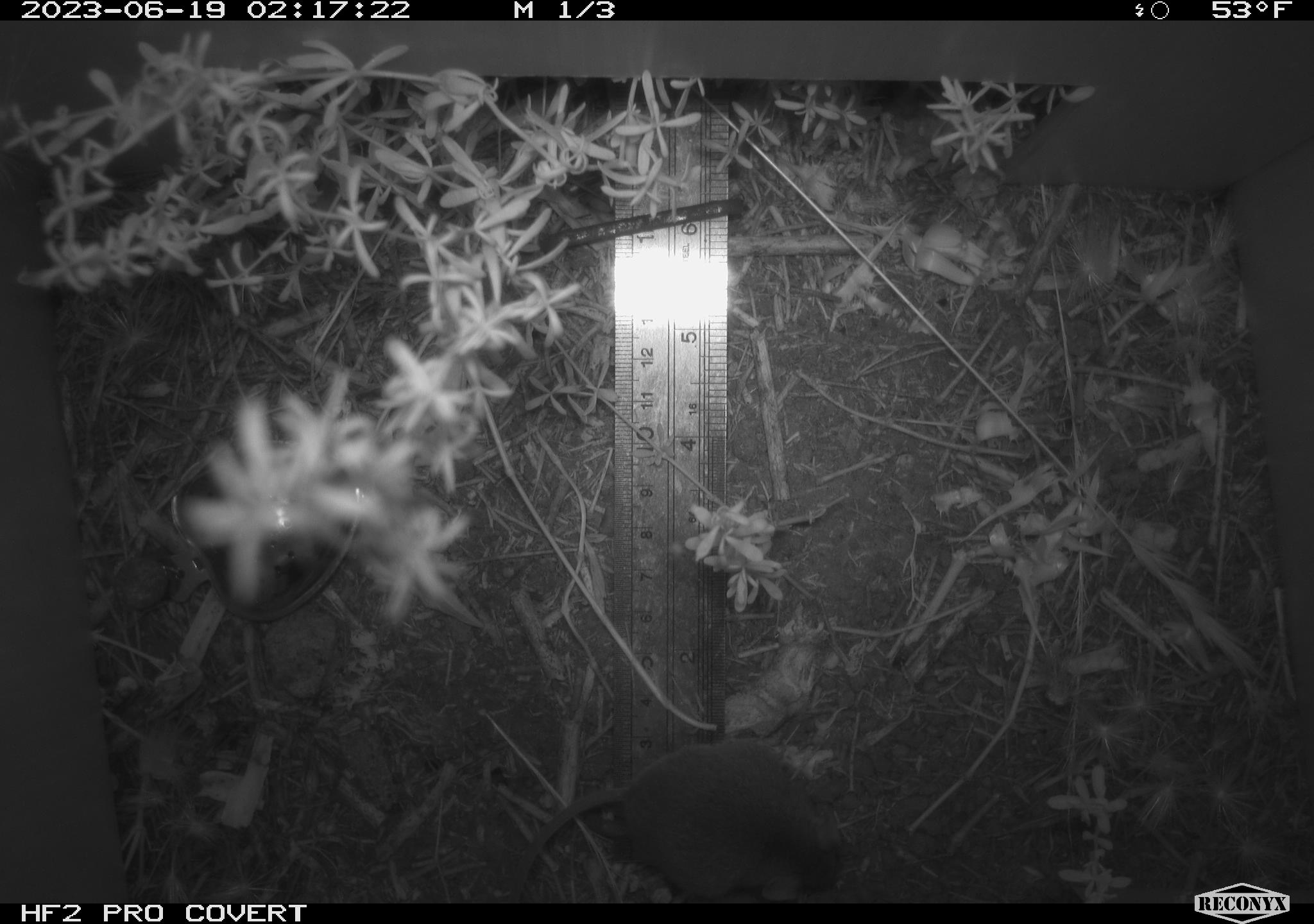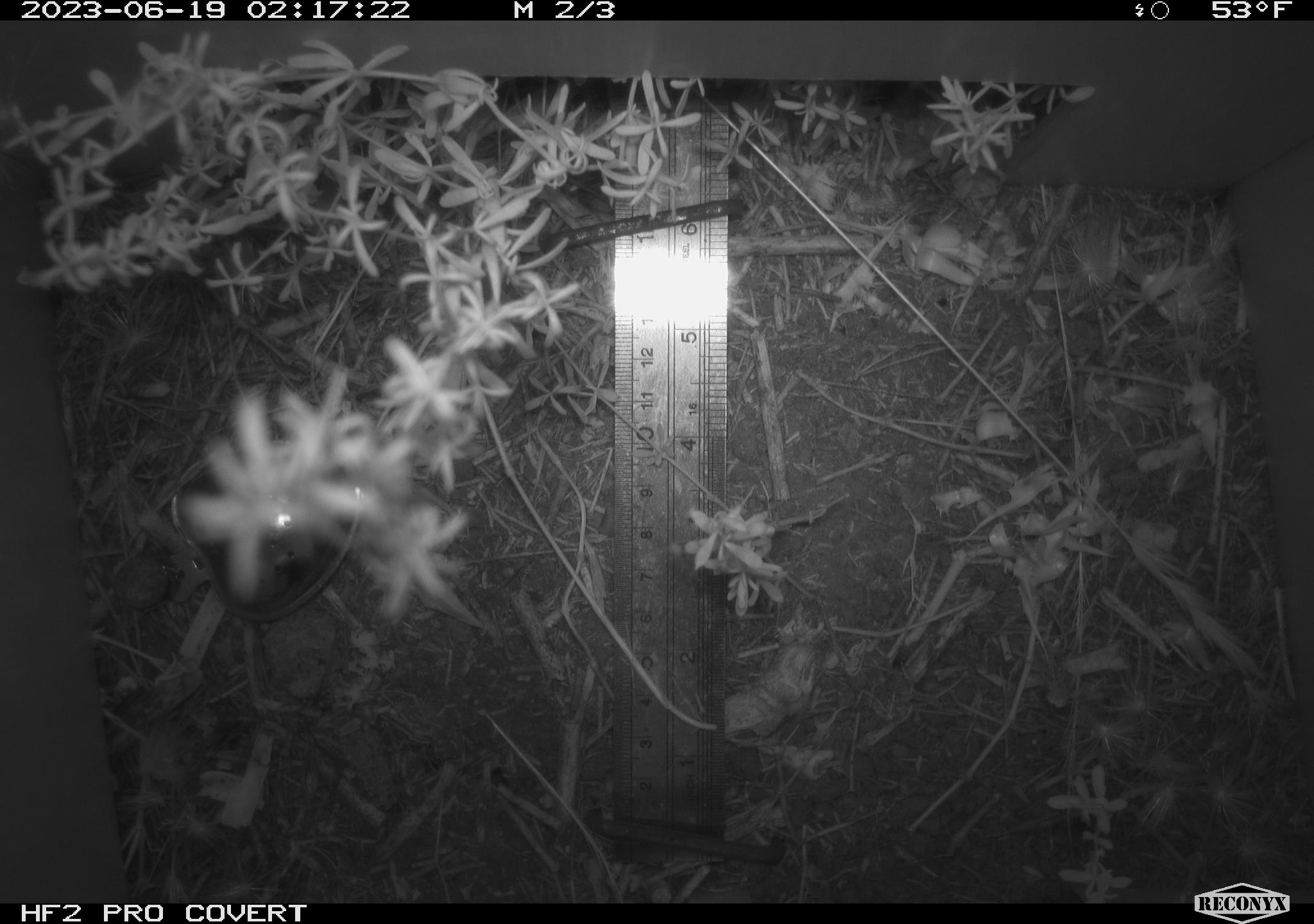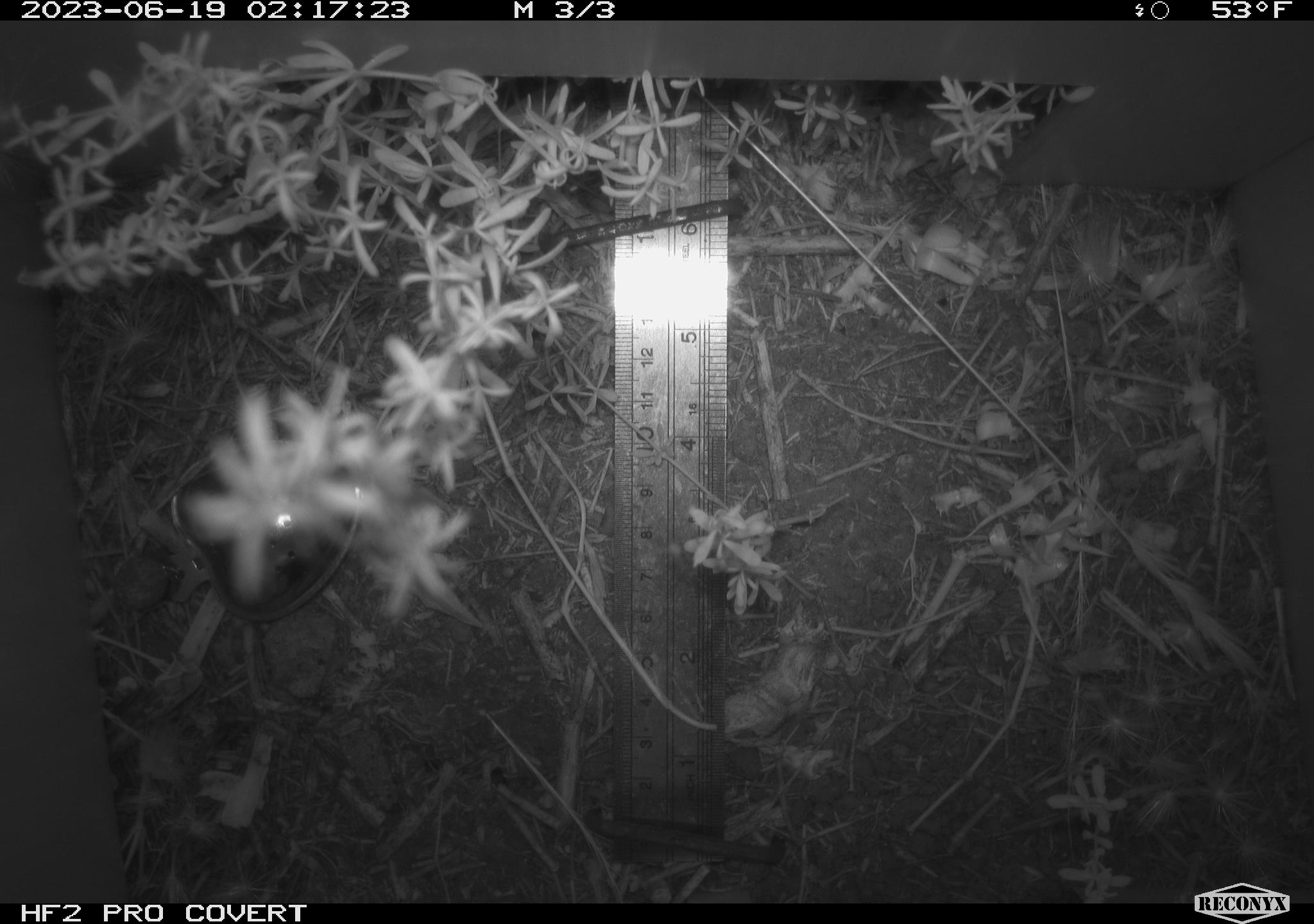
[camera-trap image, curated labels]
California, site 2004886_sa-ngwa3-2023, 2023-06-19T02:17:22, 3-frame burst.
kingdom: Animalia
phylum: Chordata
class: Mammalia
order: Rodentia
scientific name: Rodentia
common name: mouse species